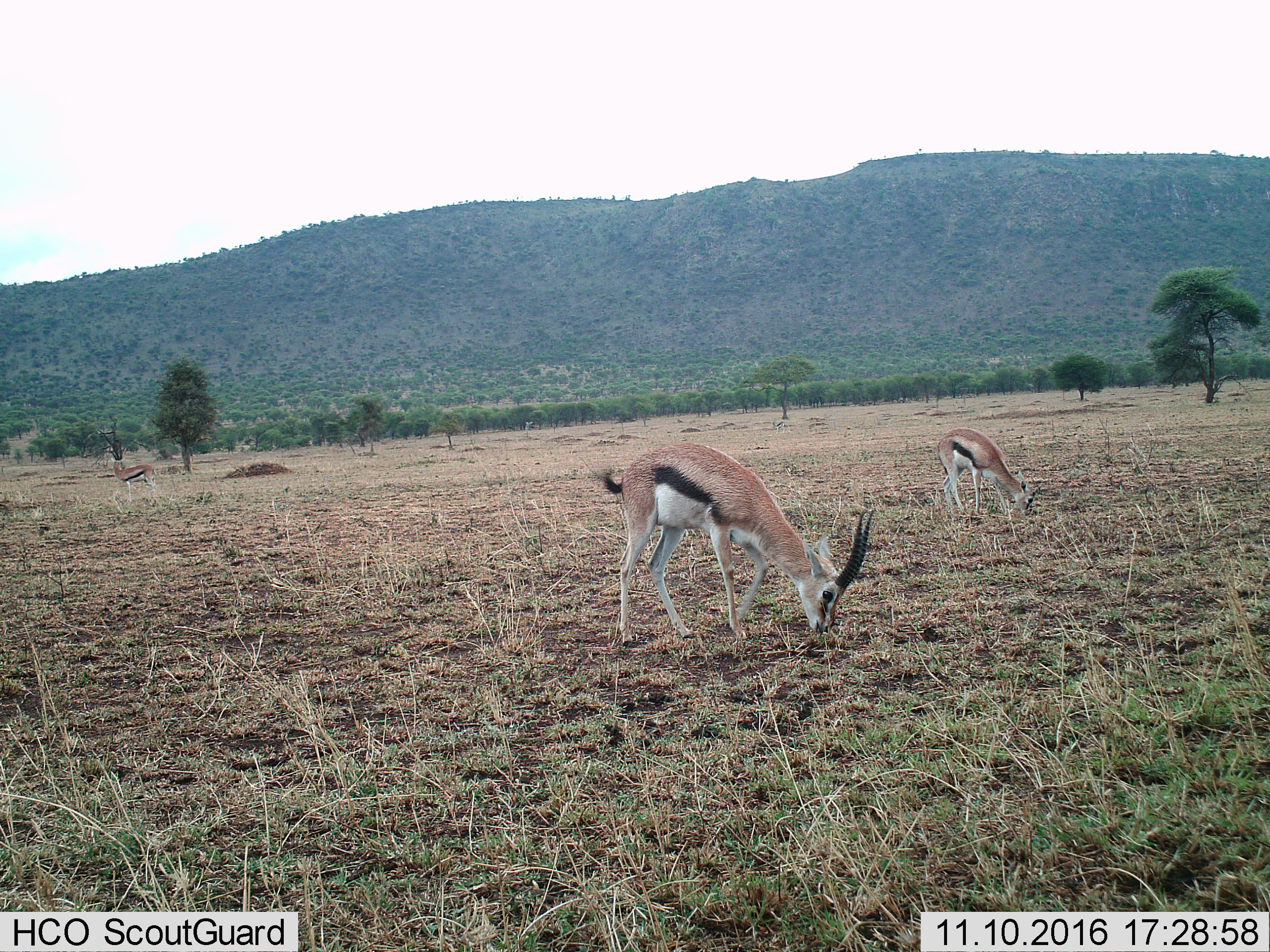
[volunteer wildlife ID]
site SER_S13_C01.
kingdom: Animalia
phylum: Chordata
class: Mammalia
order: Artiodactyla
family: Bovidae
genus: Eudorcas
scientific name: Eudorcas thomsonii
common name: thomson's gazelle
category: gazellethomsons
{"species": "gazellethomsons (thomson's gazelle) (Eudorcas thomsonii)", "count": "3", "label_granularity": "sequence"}